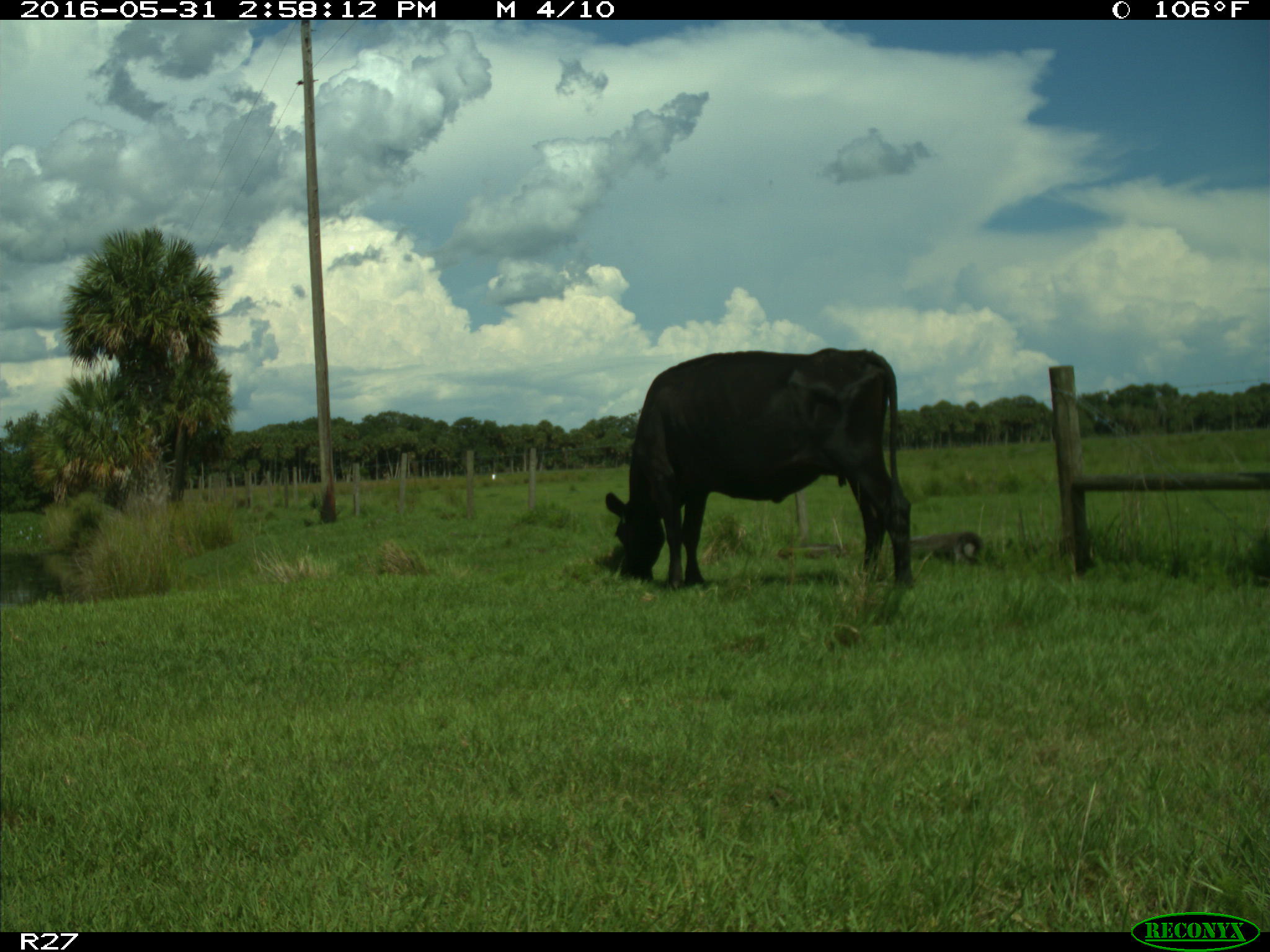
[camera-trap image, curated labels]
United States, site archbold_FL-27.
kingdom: Animalia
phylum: Chordata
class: Mammalia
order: Artiodactyla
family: Bovidae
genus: Bos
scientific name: Bos taurus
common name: domestic cow